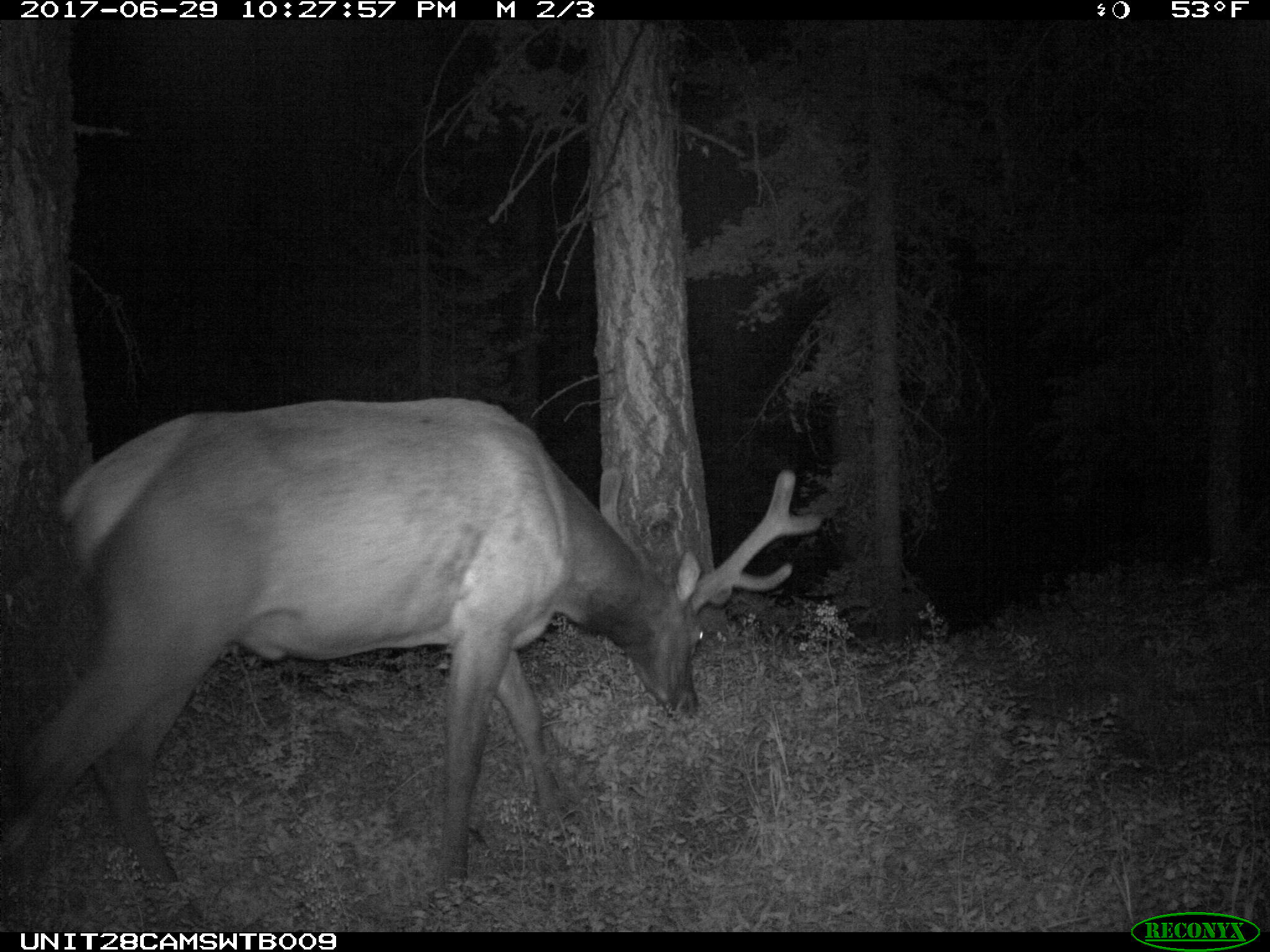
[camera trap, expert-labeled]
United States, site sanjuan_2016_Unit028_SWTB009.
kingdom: Animalia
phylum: Chordata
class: Mammalia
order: Artiodactyla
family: Cervidae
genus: Cervus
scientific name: Cervus elaphus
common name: red deer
Cervus elaphus (red deer).